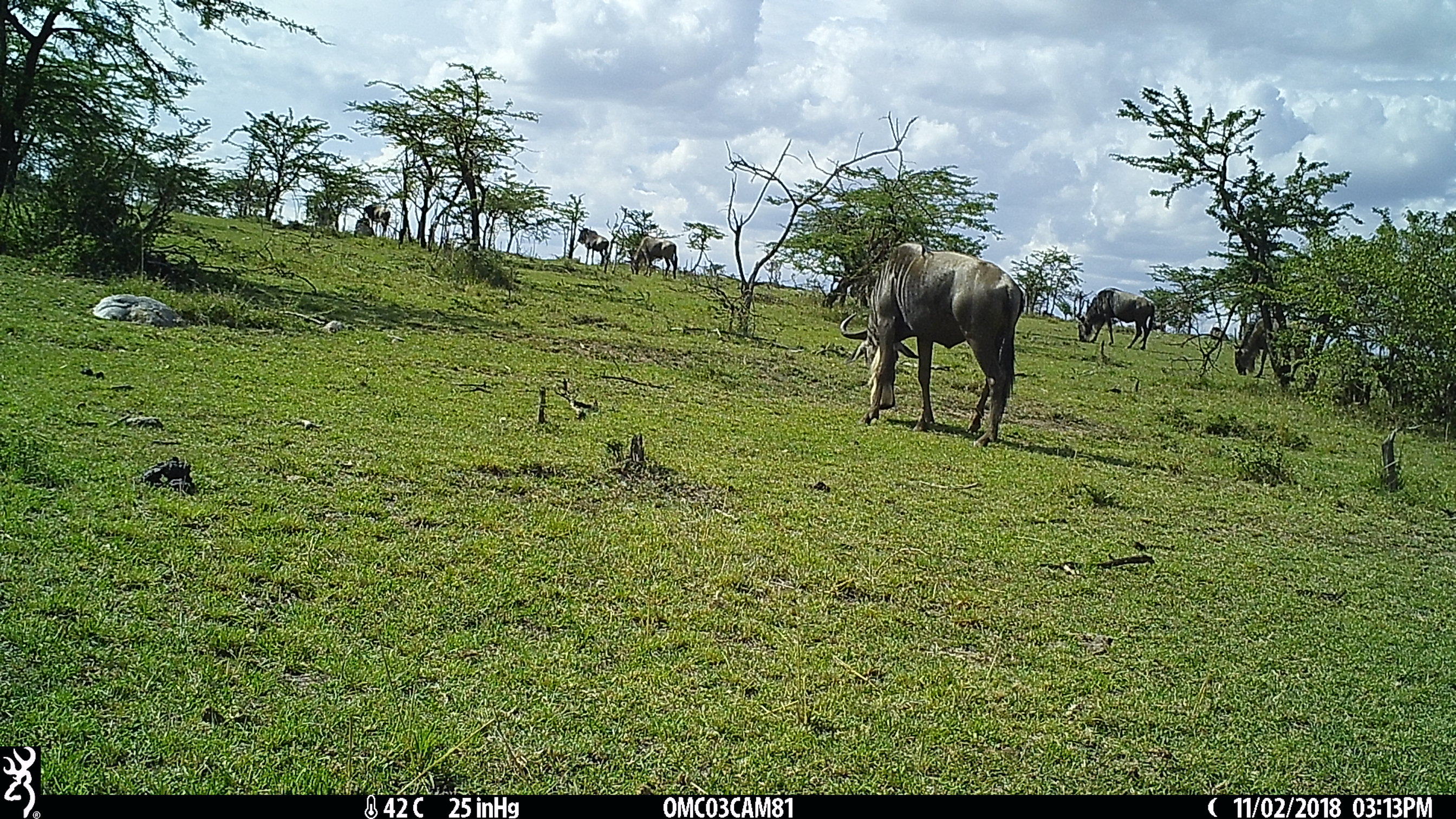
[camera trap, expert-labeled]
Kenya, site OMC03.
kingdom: Animalia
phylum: Chordata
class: Mammalia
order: Artiodactyla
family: Bovidae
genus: Connochaetes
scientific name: Connochaetes taurinus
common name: blue wildebeest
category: wildebeest